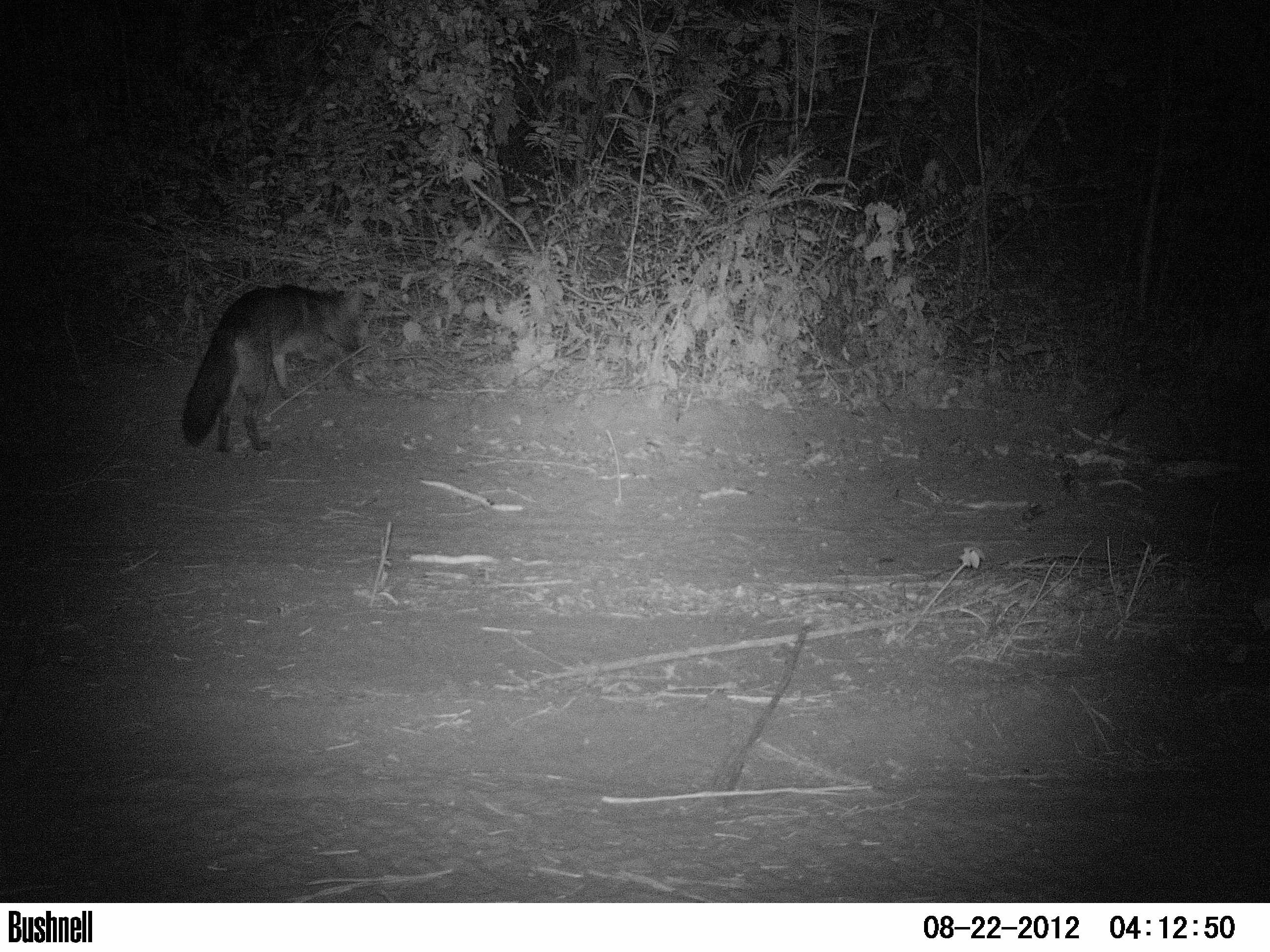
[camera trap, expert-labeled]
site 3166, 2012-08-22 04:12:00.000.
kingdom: Animalia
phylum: Chordata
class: Mammalia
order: Carnivora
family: Canidae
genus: Cerdocyon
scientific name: Cerdocyon thous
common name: crab-eating fox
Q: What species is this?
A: Cerdocyon thous (crab-eating fox).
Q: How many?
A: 1.